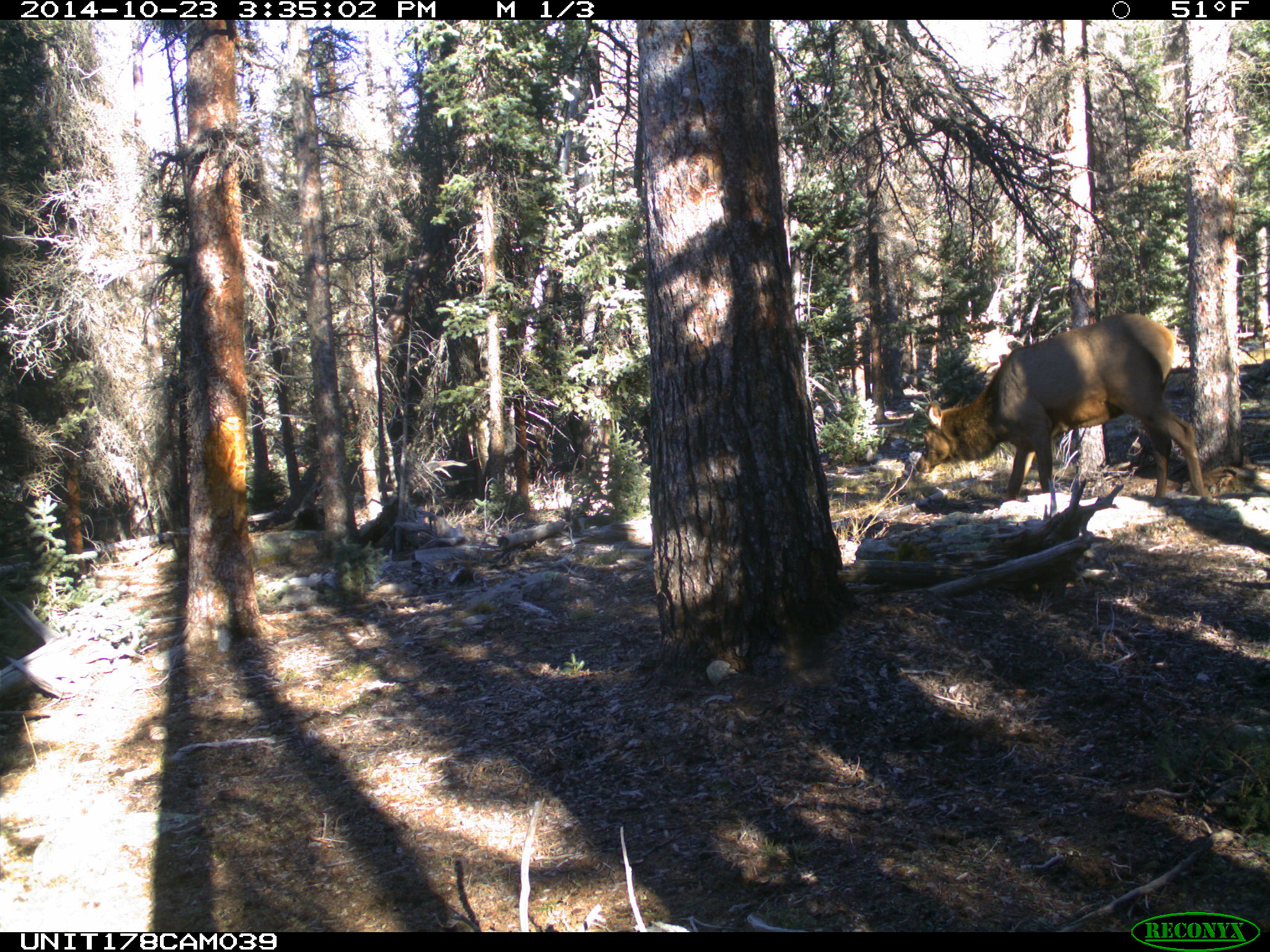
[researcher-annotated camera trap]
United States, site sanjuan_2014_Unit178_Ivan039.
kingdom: Animalia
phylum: Chordata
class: Mammalia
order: Artiodactyla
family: Cervidae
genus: Cervus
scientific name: Cervus elaphus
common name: red deer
Cervus elaphus (red deer).